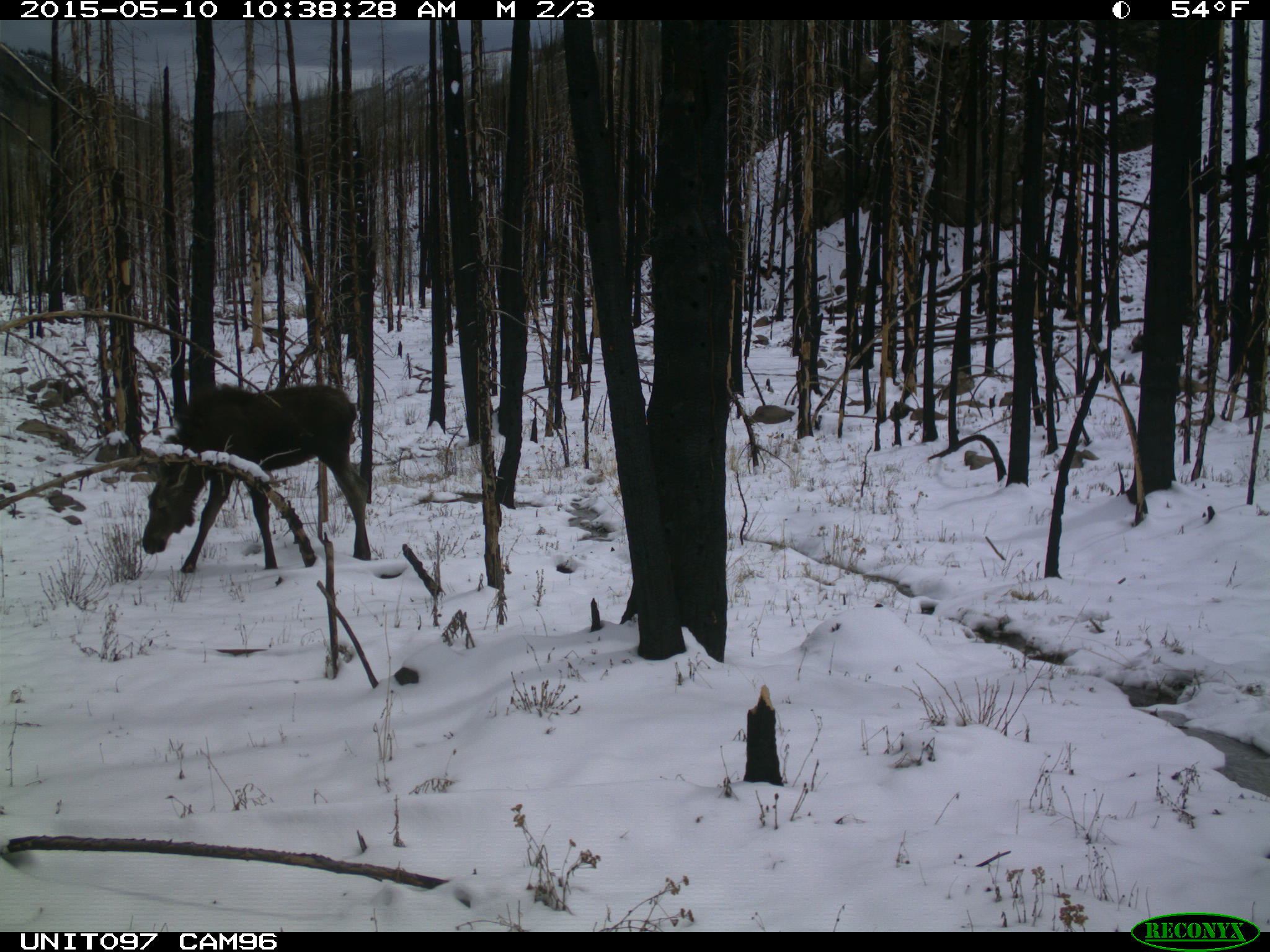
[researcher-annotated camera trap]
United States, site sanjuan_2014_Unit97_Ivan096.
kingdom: Animalia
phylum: Chordata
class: Mammalia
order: Artiodactyla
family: Cervidae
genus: Alces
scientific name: Alces alces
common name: moose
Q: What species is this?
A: Alces alces (moose).